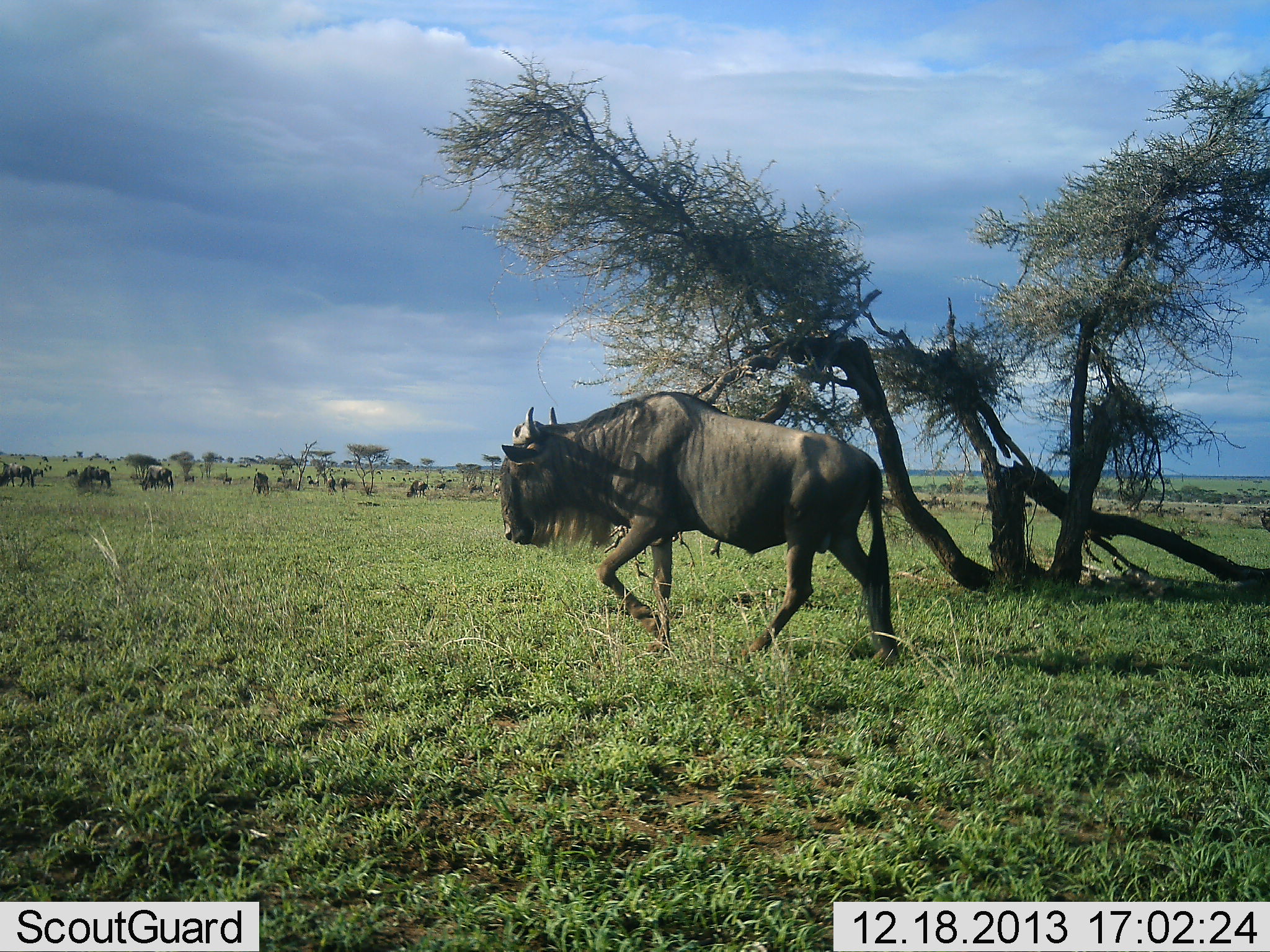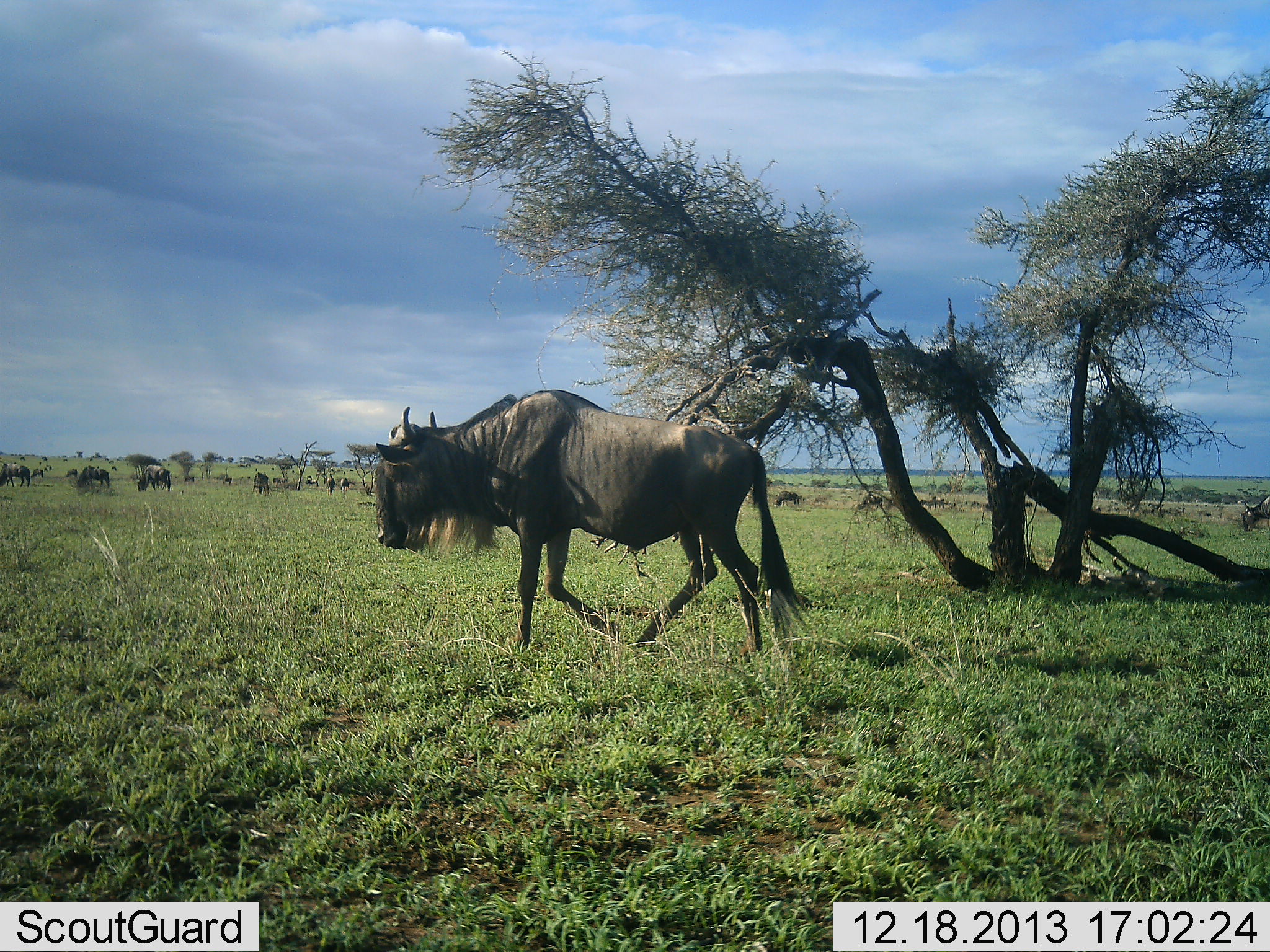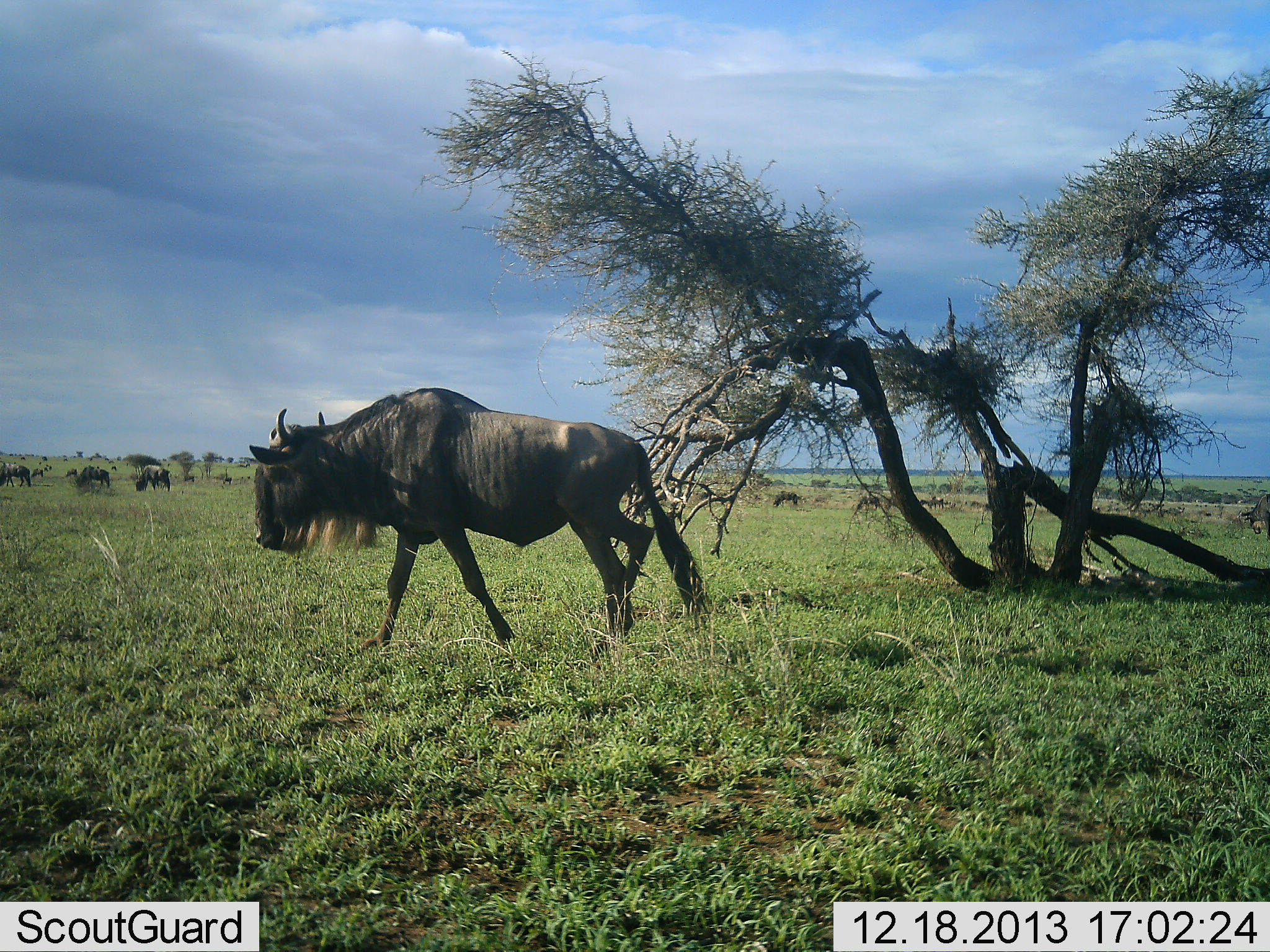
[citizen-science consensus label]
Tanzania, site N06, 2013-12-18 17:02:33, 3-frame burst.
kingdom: Animalia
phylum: Chordata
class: Mammalia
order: Artiodactyla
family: Bovidae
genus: Connochaetes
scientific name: Connochaetes taurinus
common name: blue wildebeest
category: wildebeest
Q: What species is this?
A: Wildebeest (blue wildebeest) (Connochaetes taurinus).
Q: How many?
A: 11-50.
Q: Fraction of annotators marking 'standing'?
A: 45%.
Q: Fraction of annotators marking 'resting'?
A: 0%.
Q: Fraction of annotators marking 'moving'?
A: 82%.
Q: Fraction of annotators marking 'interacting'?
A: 0%.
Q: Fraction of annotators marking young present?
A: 0%.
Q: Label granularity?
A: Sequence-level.